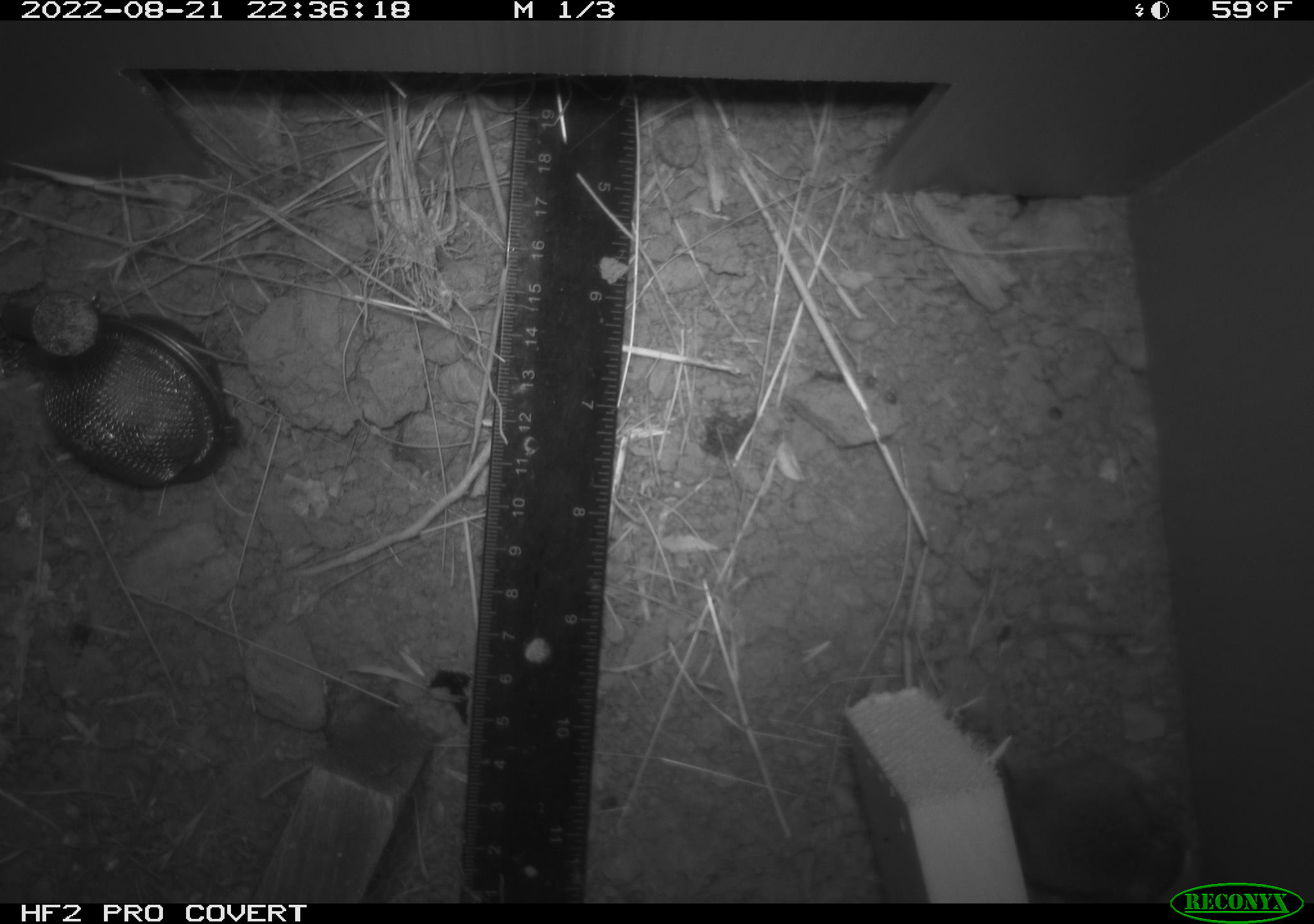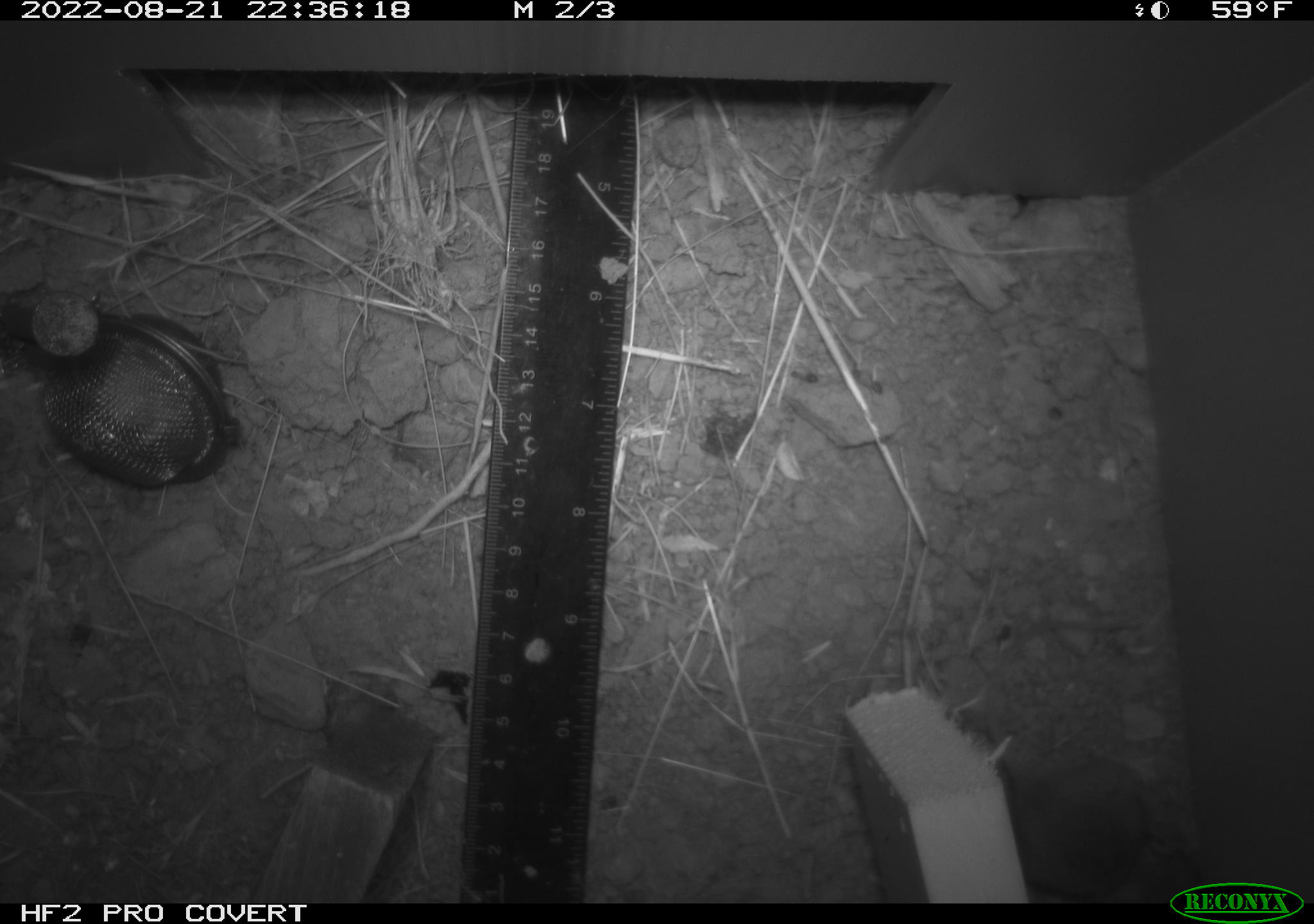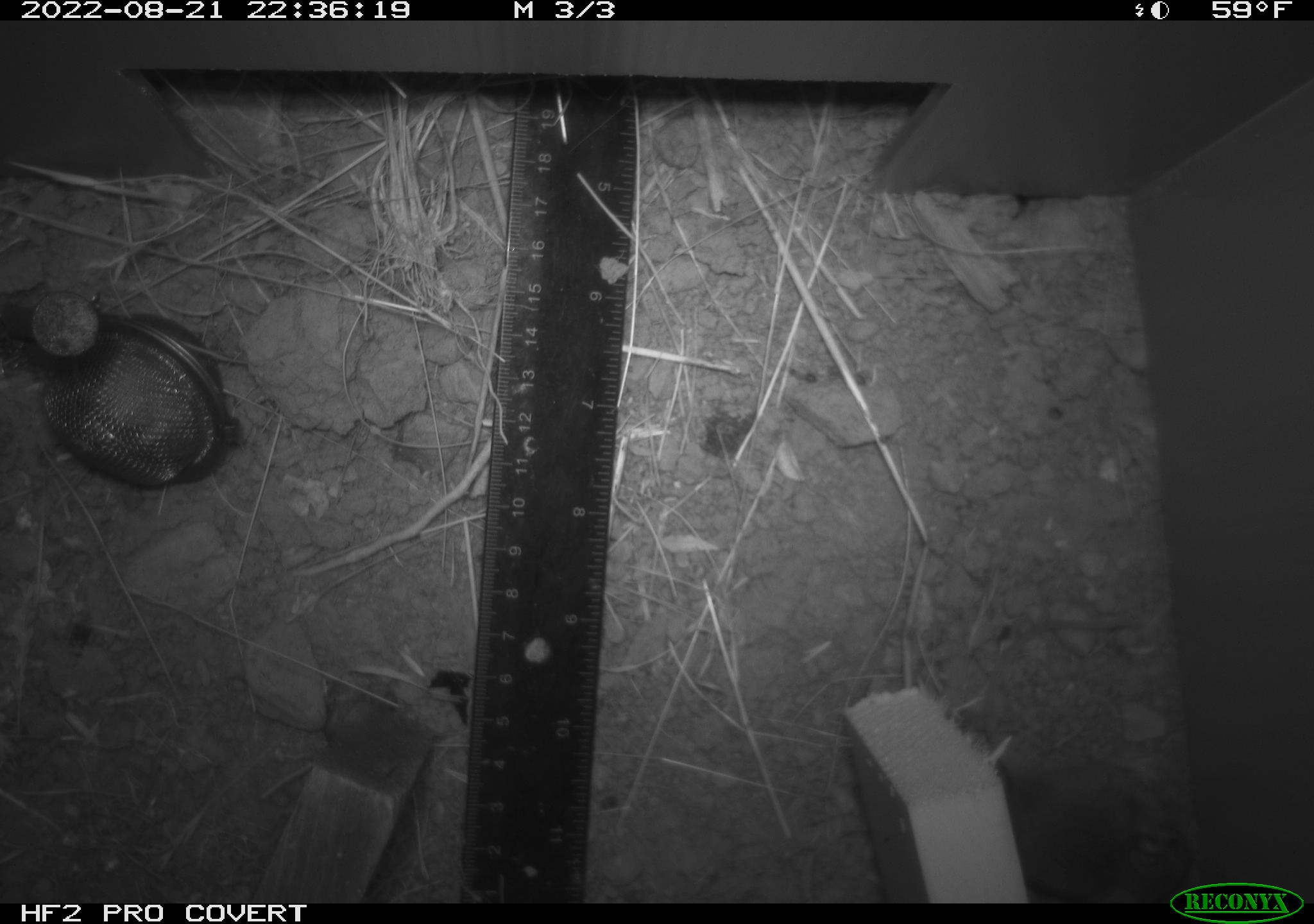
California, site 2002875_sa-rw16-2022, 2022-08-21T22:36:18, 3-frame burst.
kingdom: Animalia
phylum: Chordata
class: Mammalia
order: Rodentia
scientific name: Rodentia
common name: mouse species